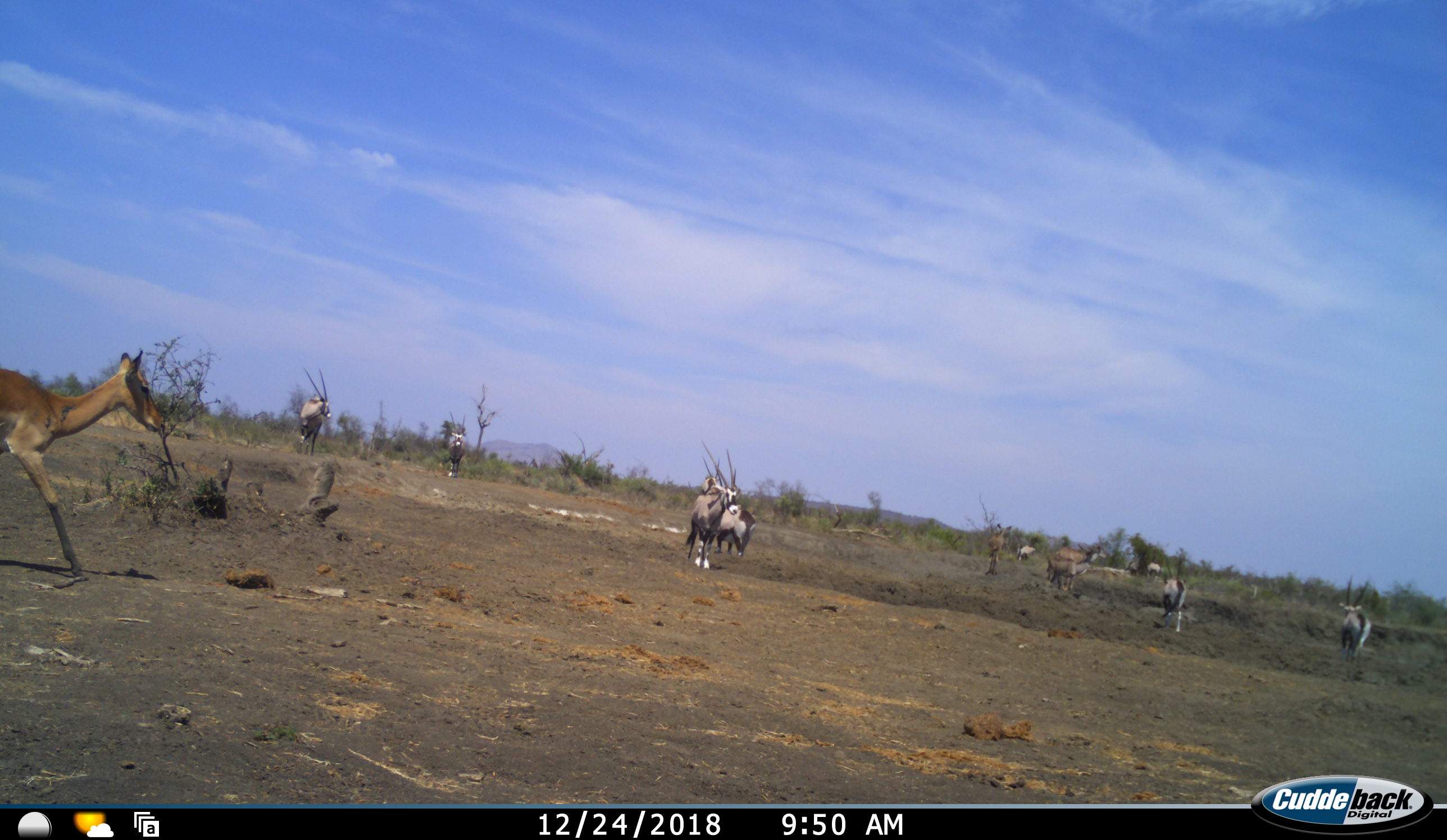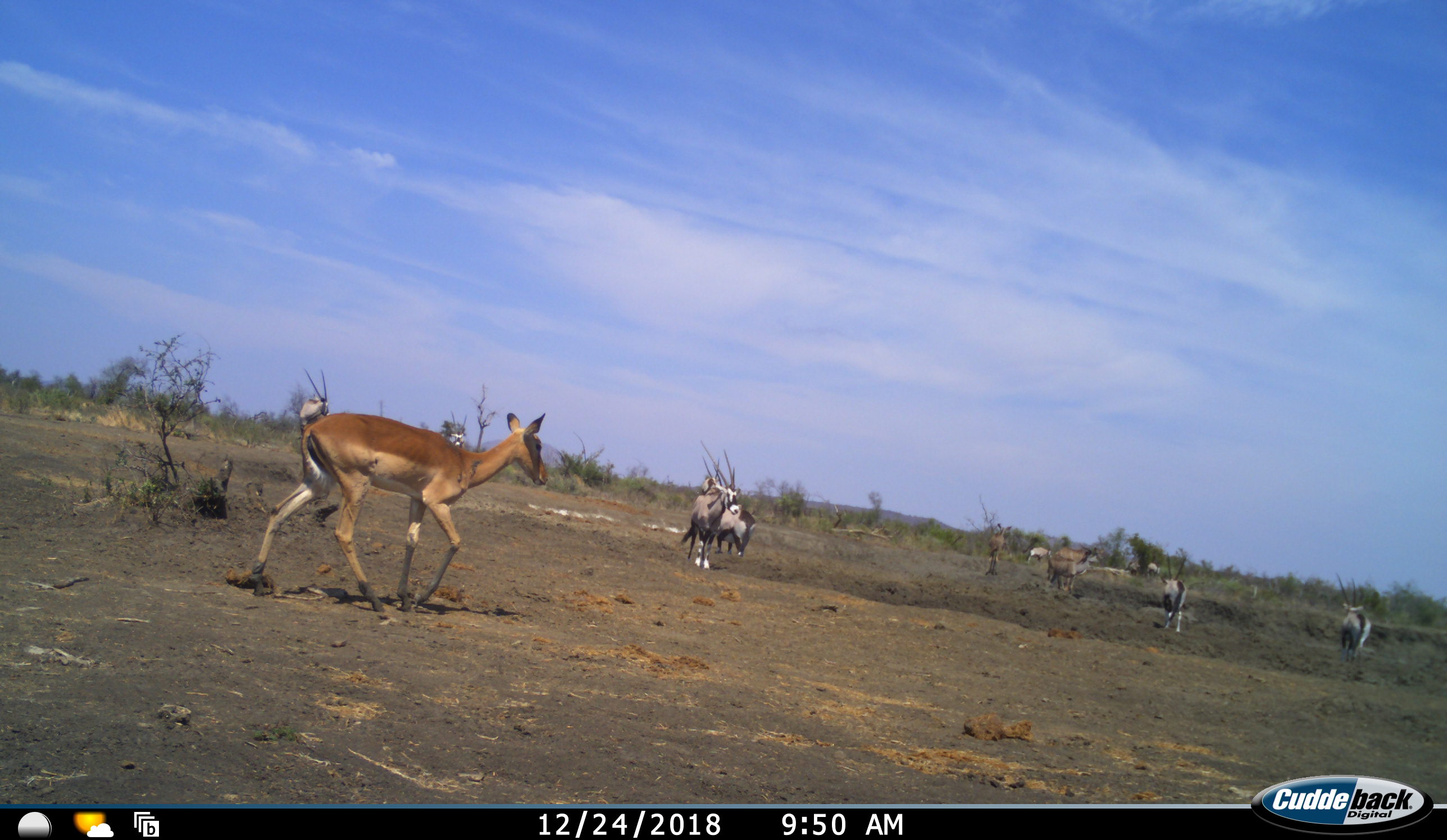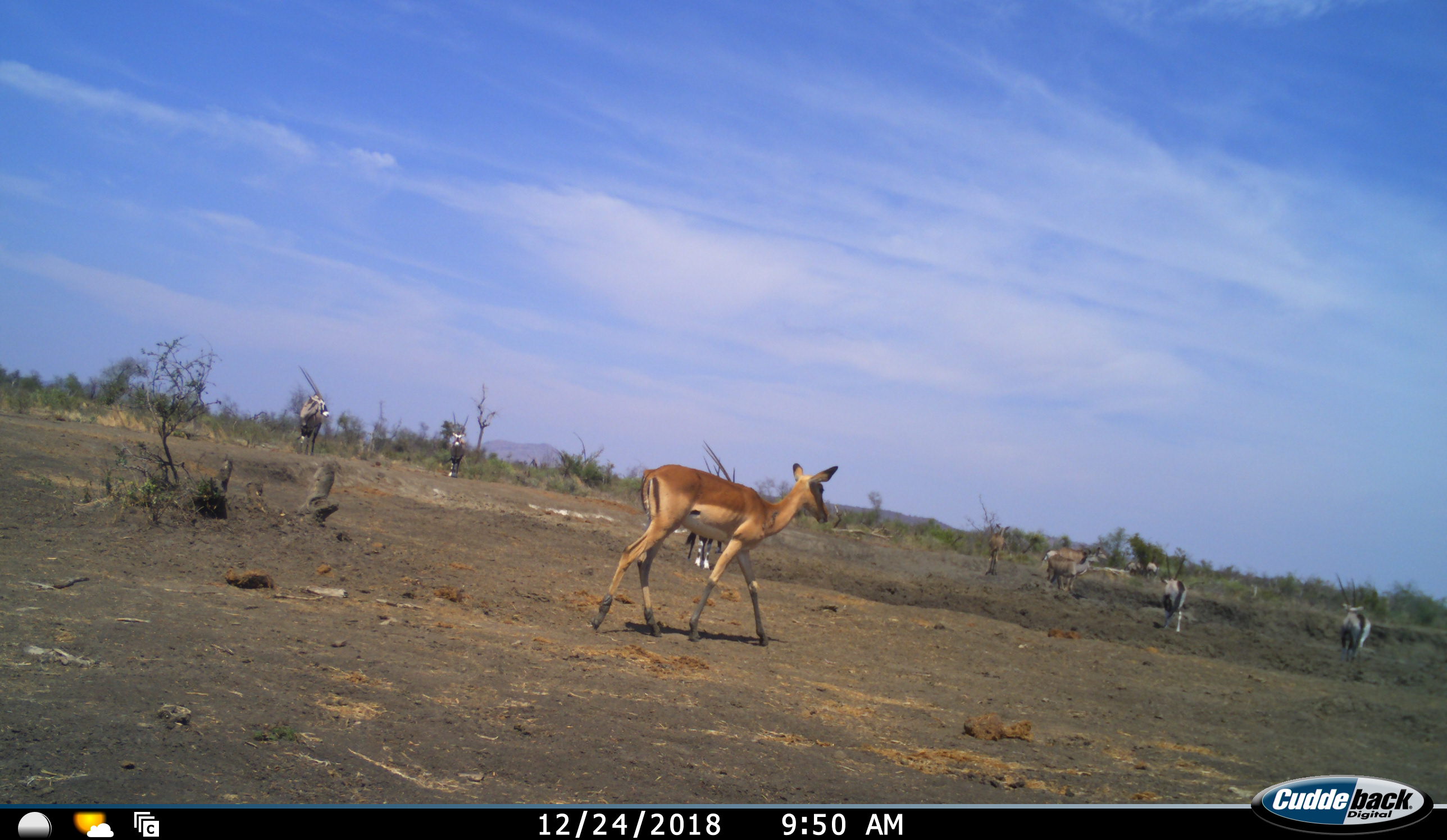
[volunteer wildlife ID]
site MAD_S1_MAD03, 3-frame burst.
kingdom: Animalia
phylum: Chordata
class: Mammalia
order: Artiodactyla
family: Bovidae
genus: Oryx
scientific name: Oryx gazella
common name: gemsbok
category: oryx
Oryx (gemsbok) (Oryx gazella), count 9. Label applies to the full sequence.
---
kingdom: Animalia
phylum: Chordata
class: Mammalia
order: Artiodactyla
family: Bovidae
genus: Aepyceros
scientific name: Aepyceros melampus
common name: impala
Impala (Aepyceros melampus), count 1. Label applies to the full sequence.